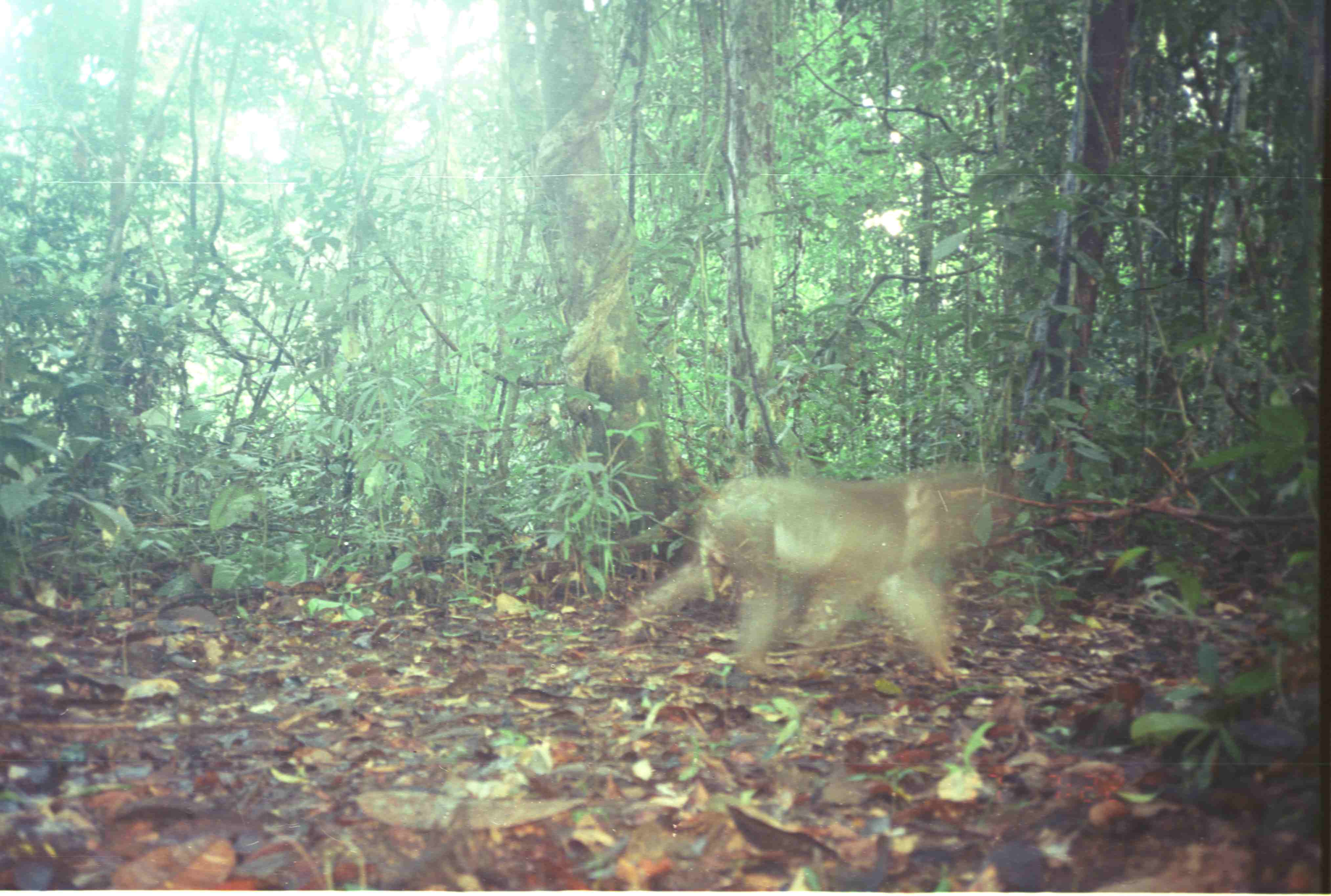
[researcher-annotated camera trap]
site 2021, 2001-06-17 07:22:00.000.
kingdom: Animalia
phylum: Chordata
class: Mammalia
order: Primates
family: Cercopithecidae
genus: Macaca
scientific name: Macaca nemestrina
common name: southern pig-tailed macaque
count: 1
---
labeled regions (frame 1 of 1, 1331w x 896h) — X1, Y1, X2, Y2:
macaca nemestrina: 628, 462, 1002, 676